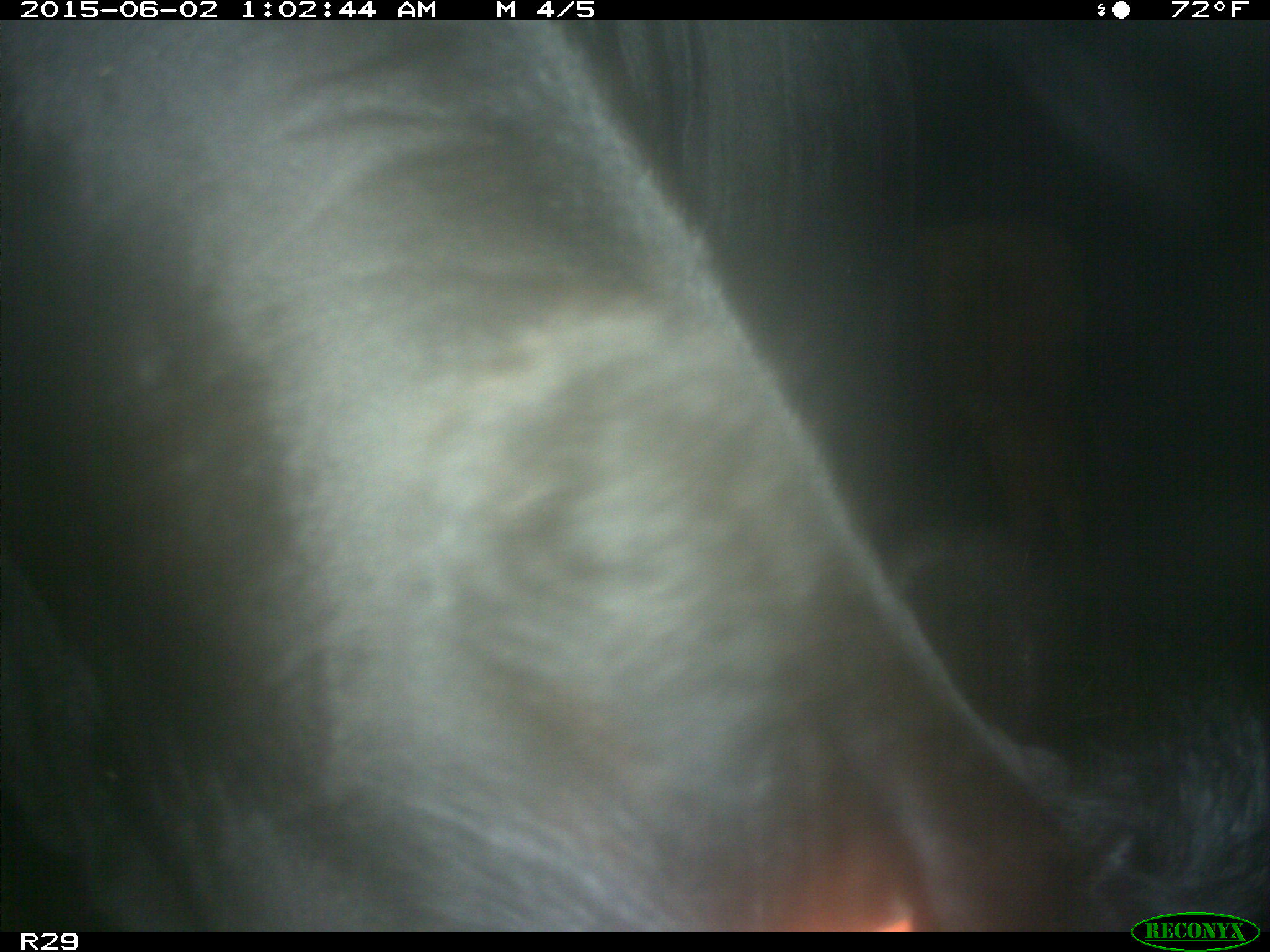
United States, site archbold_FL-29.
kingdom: Animalia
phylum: Chordata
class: Mammalia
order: Artiodactyla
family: Bovidae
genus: Bos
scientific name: Bos taurus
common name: domestic cow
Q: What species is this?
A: Bos taurus (domestic cow).